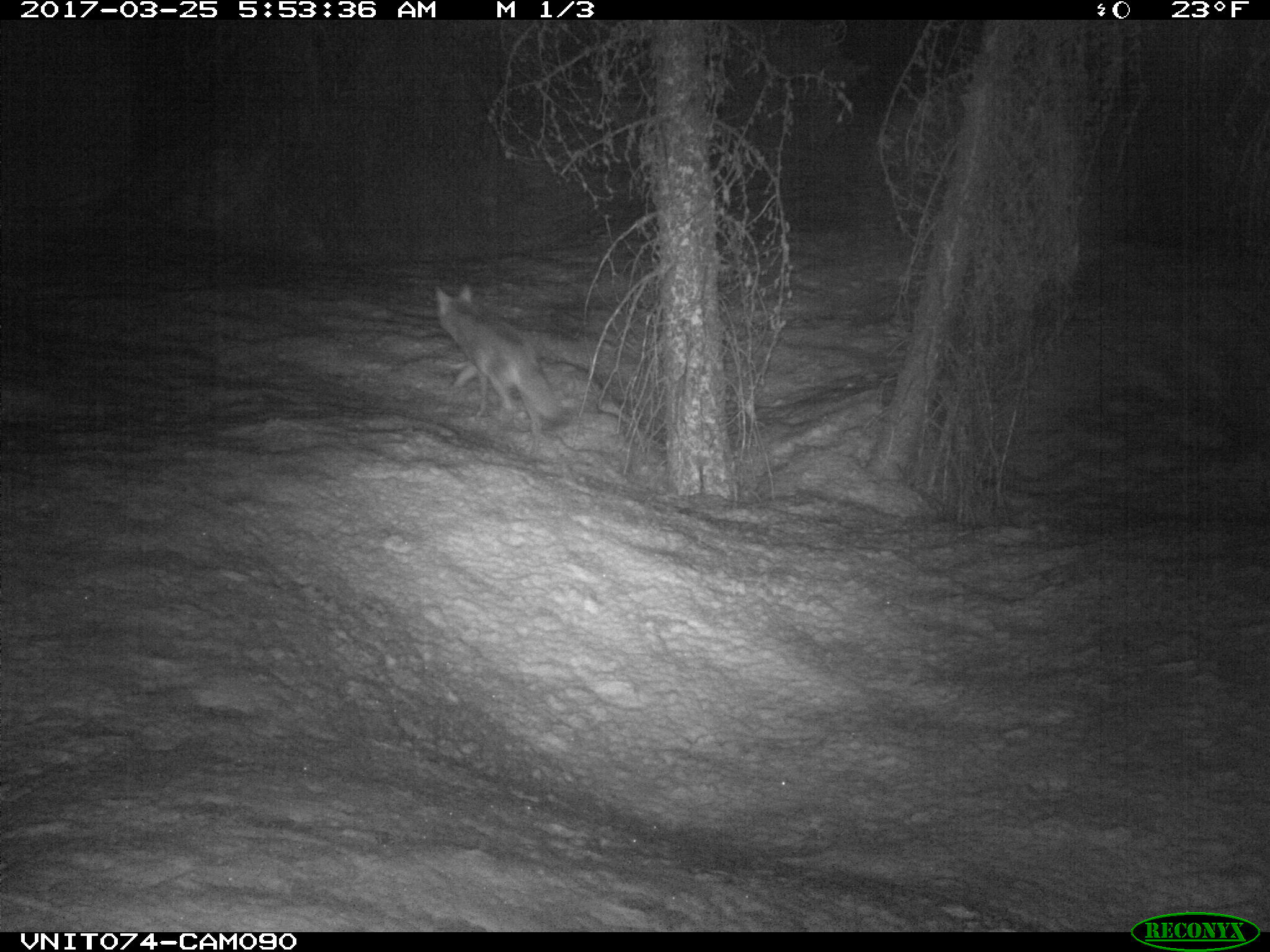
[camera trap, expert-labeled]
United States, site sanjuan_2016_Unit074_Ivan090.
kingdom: Animalia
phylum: Chordata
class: Mammalia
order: Carnivora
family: Canidae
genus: Canis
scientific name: Canis latrans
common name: coyote